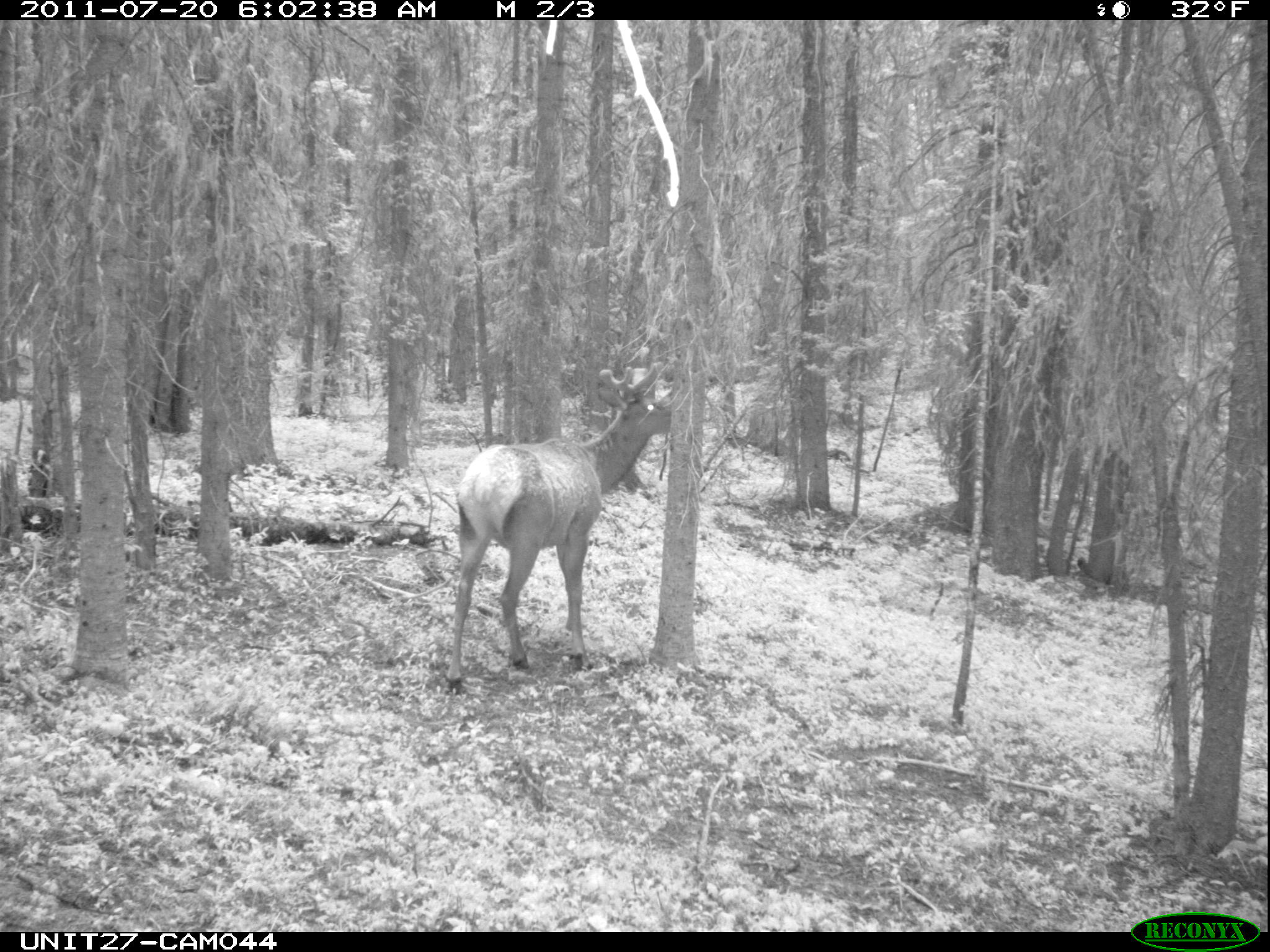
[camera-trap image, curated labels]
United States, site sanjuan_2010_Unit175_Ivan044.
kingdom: Animalia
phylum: Chordata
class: Mammalia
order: Artiodactyla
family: Cervidae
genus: Cervus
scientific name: Cervus elaphus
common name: red deer